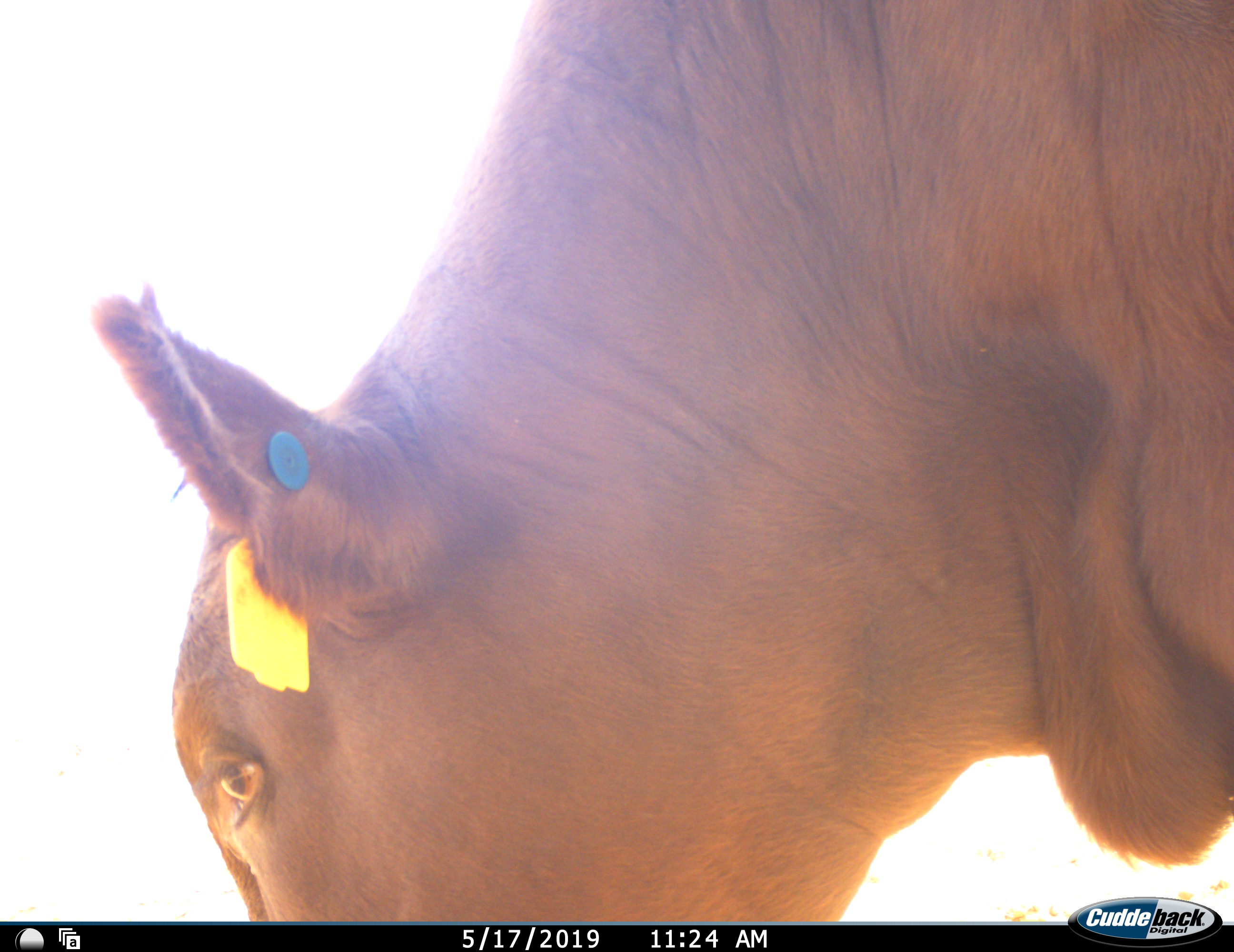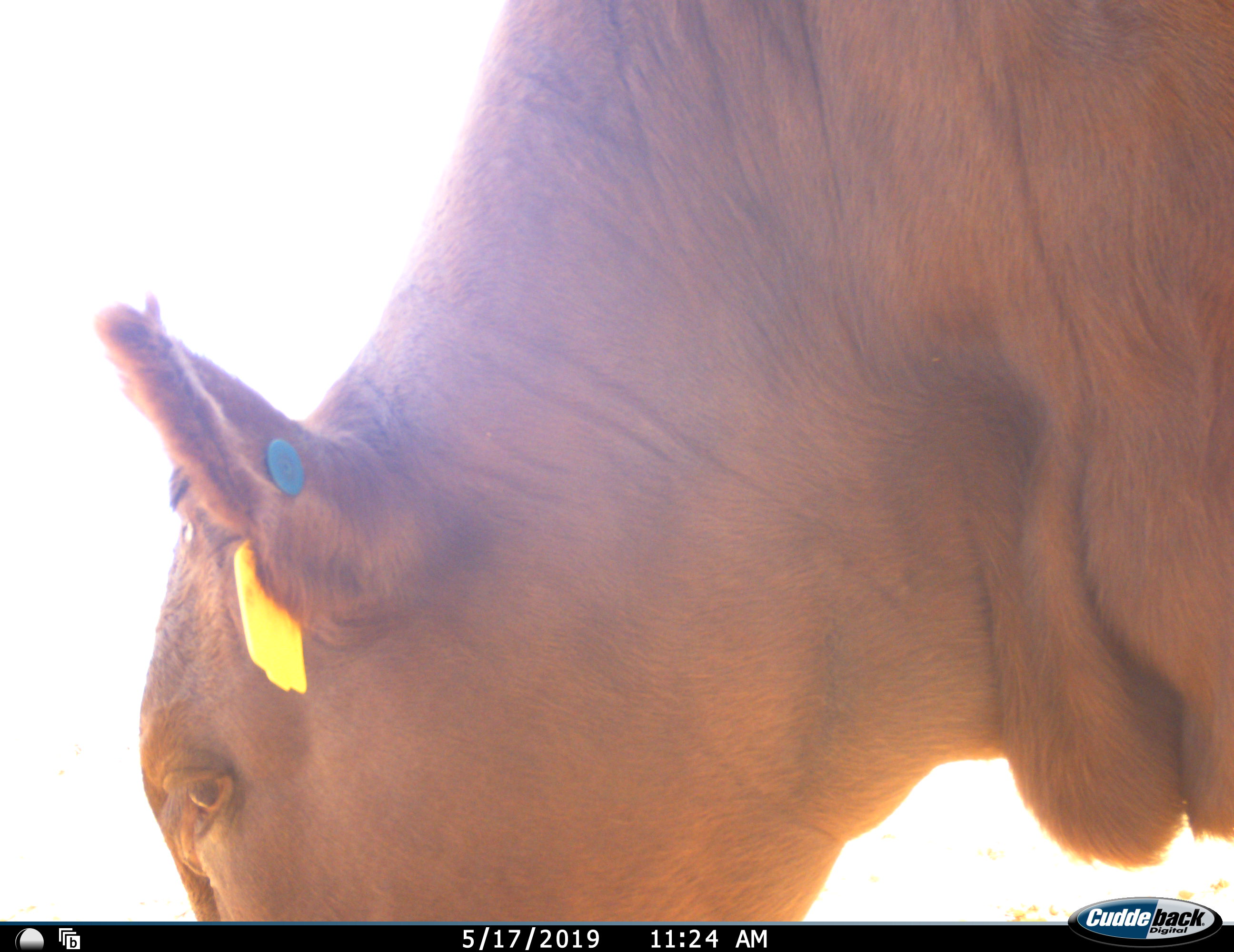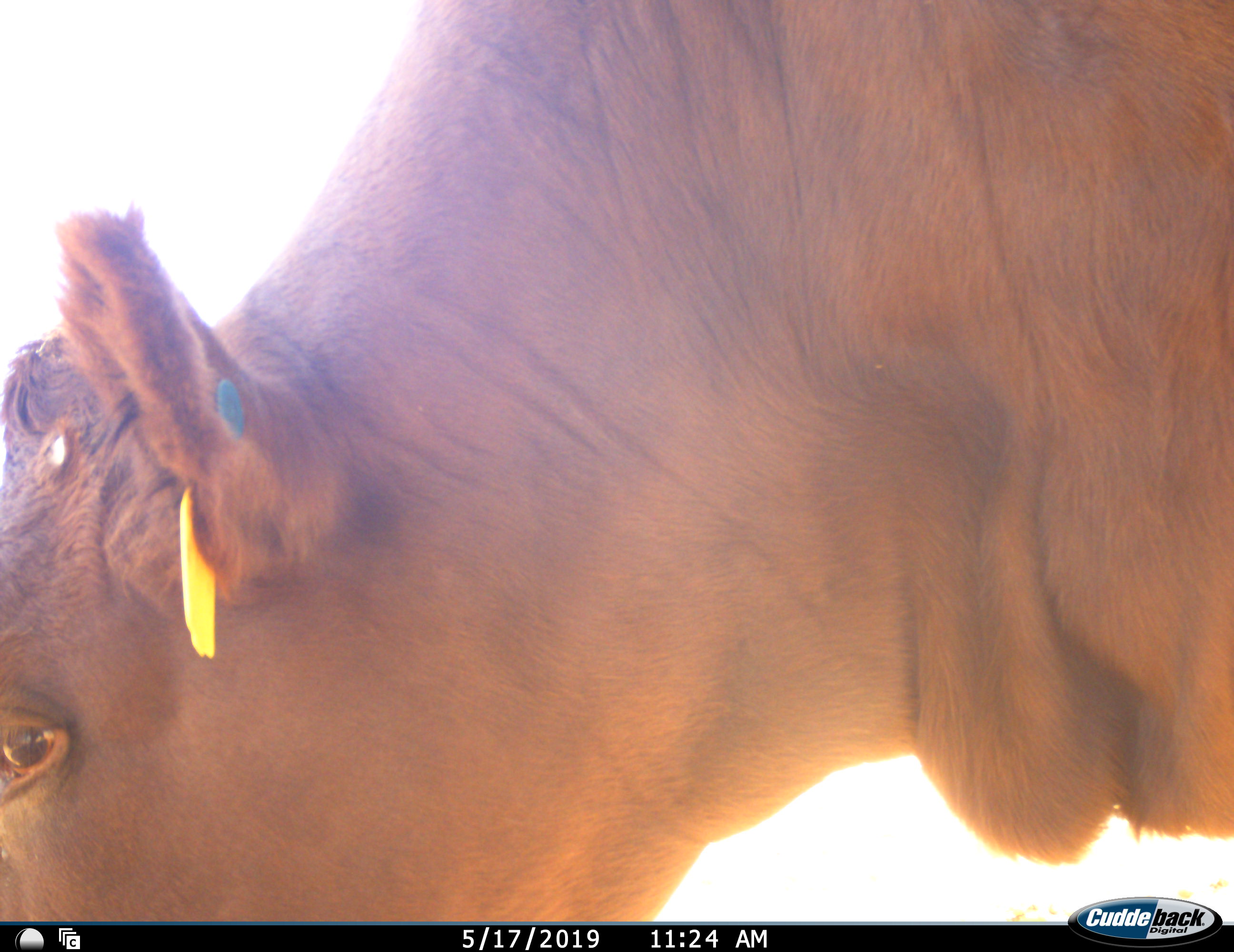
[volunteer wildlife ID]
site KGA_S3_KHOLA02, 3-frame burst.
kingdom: Animalia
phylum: Chordata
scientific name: Vertebrata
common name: domestic animal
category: domesticanimal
Domesticanimal (domestic animal) (Vertebrata), count 1. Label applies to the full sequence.